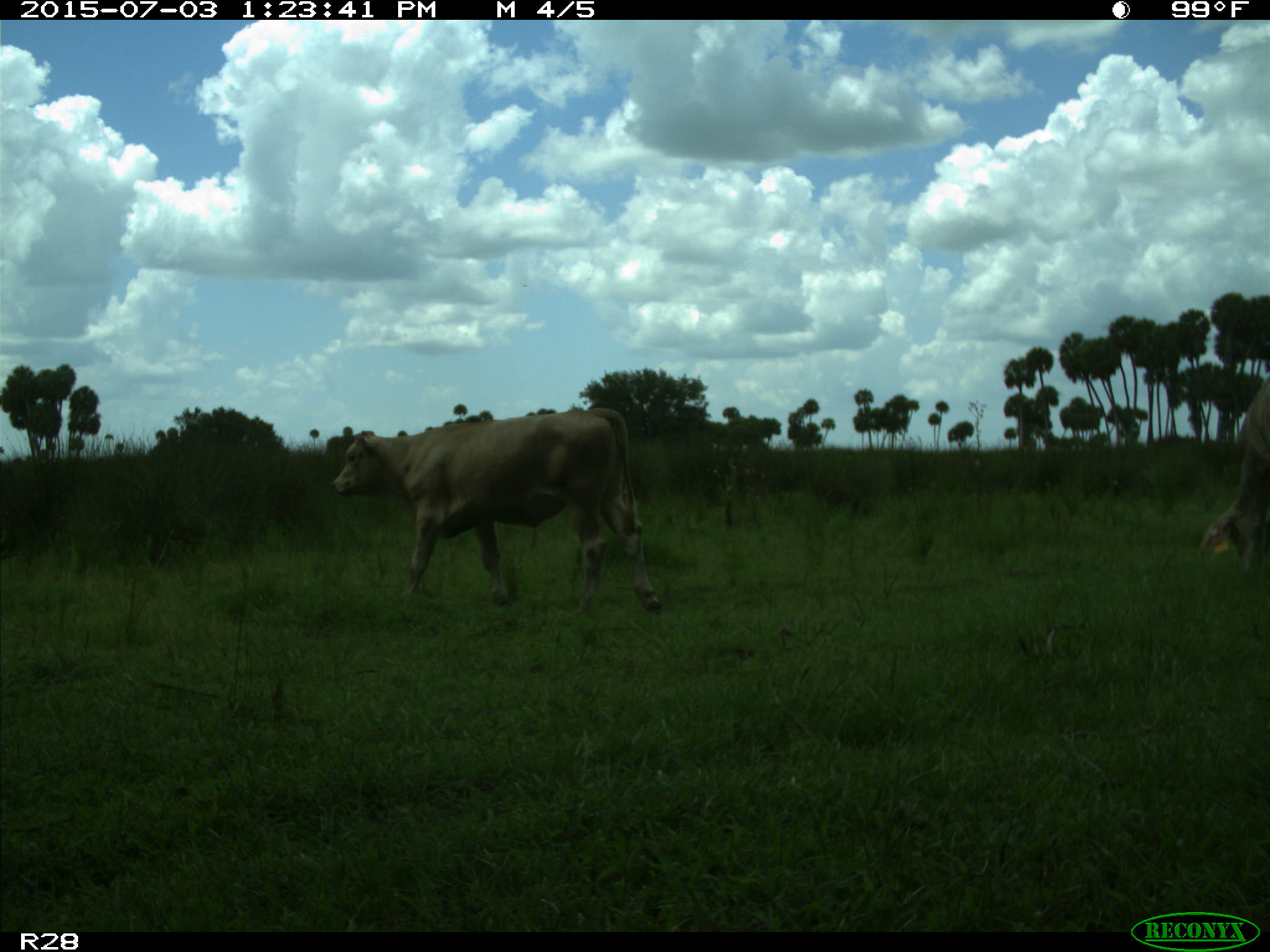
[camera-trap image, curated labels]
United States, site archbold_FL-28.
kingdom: Animalia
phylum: Chordata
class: Mammalia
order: Artiodactyla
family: Bovidae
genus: Bos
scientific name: Bos taurus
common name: domestic cow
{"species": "Bos taurus (domestic cow)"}